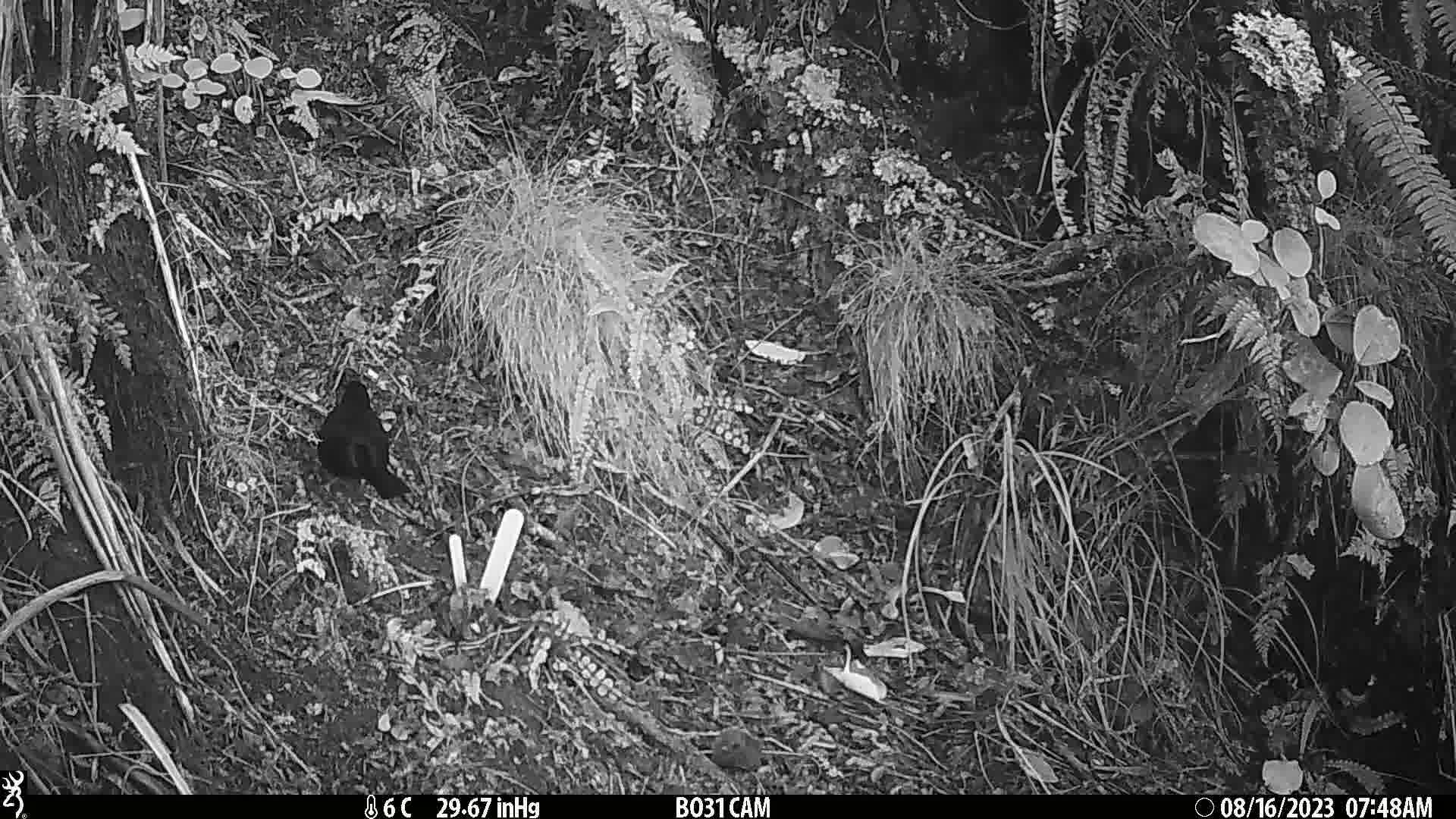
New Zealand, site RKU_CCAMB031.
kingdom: Animalia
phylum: Chordata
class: Aves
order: Passeriformes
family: Turdidae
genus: Turdus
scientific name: Turdus merula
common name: eurasian blackbird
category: blackbird